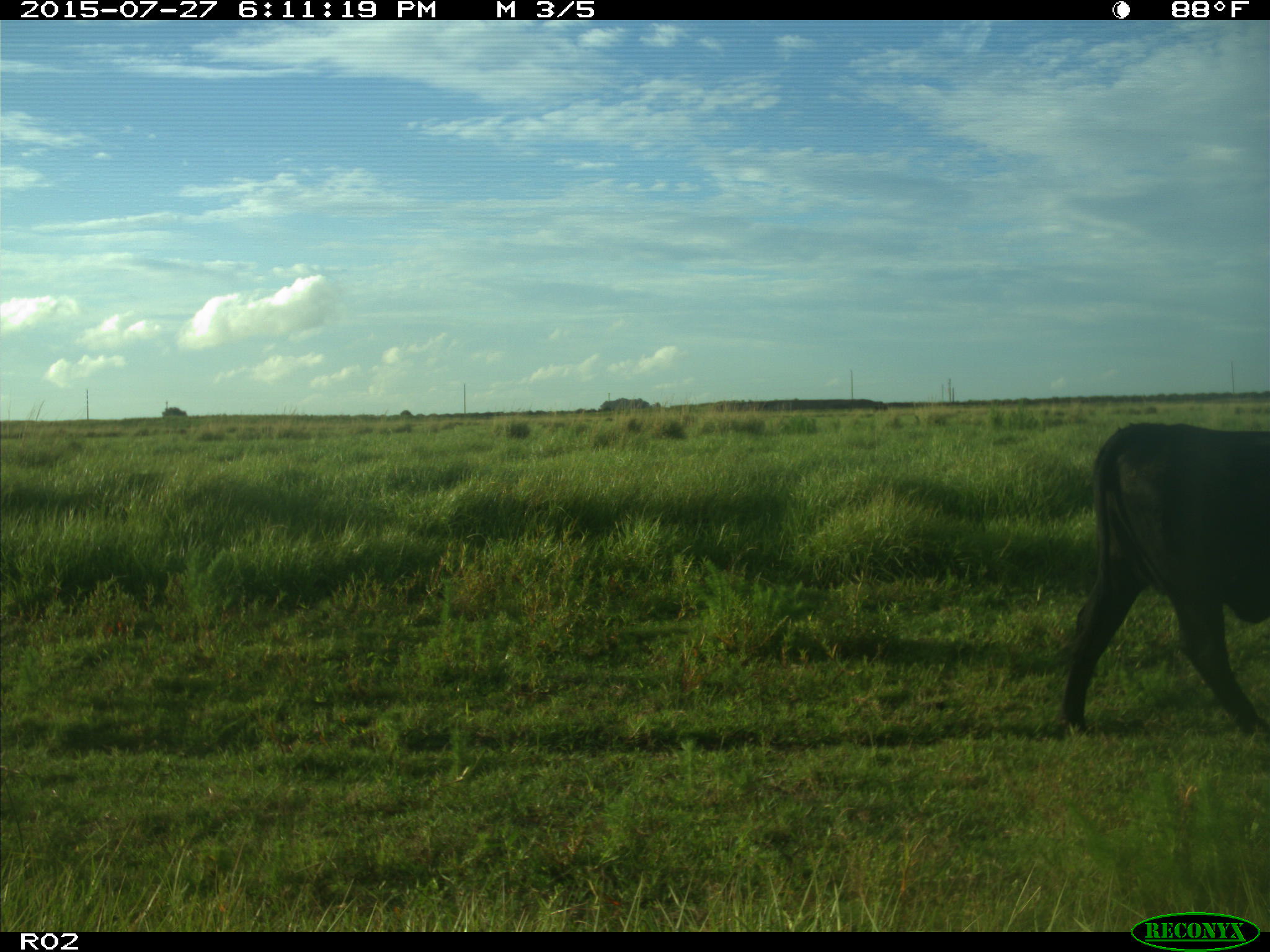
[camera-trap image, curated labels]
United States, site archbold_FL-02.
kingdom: Animalia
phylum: Chordata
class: Mammalia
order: Artiodactyla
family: Bovidae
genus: Bos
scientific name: Bos taurus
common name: domestic cow